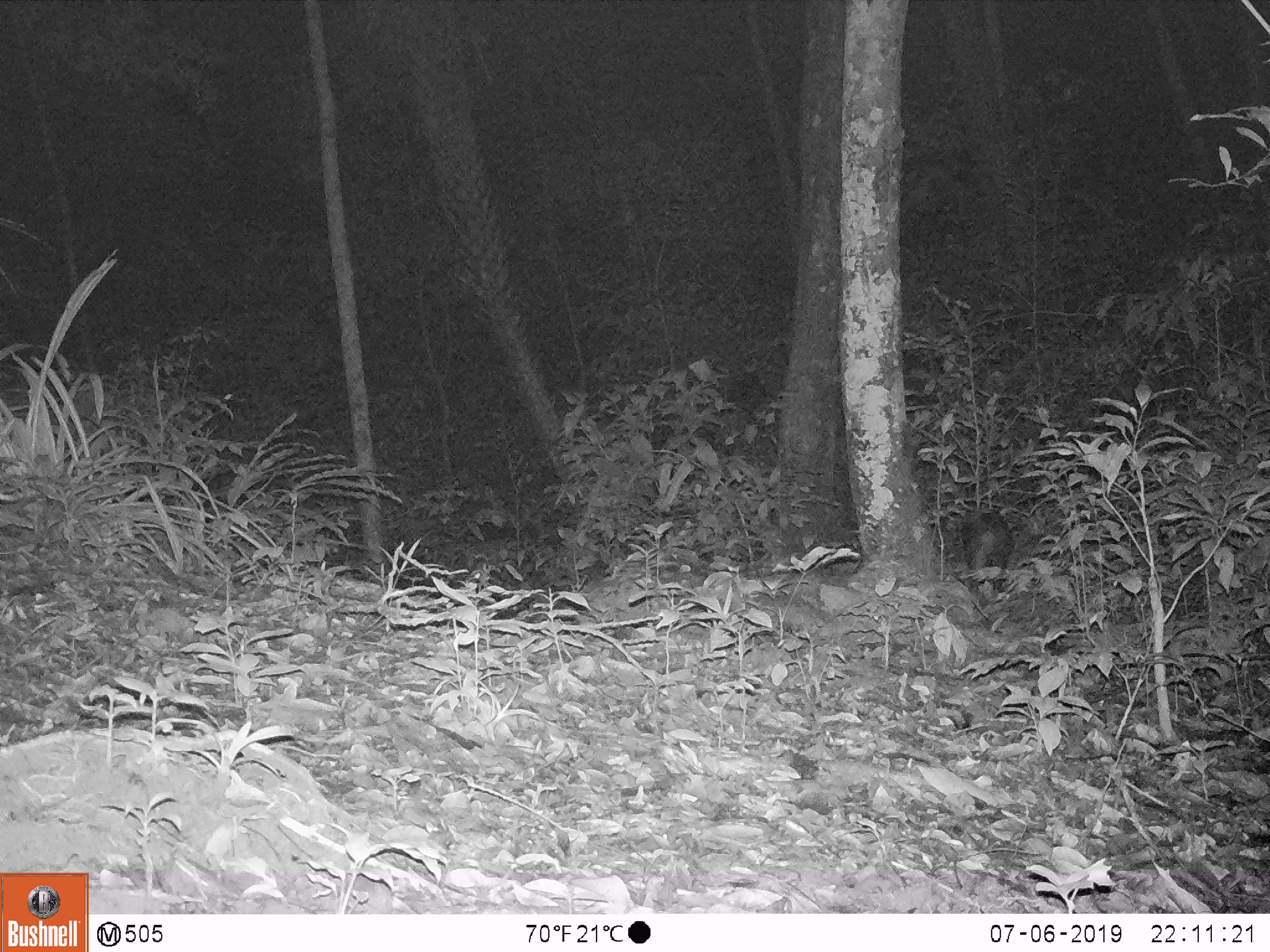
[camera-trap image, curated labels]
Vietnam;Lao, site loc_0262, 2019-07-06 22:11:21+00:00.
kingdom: Animalia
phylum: Chordata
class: Mammalia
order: Carnivora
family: Viverridae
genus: Paradoxurus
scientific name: Paradoxurus hermaphroditus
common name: common palm civet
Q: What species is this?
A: Common palm civet (Paradoxurus hermaphroditus).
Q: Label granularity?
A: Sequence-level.